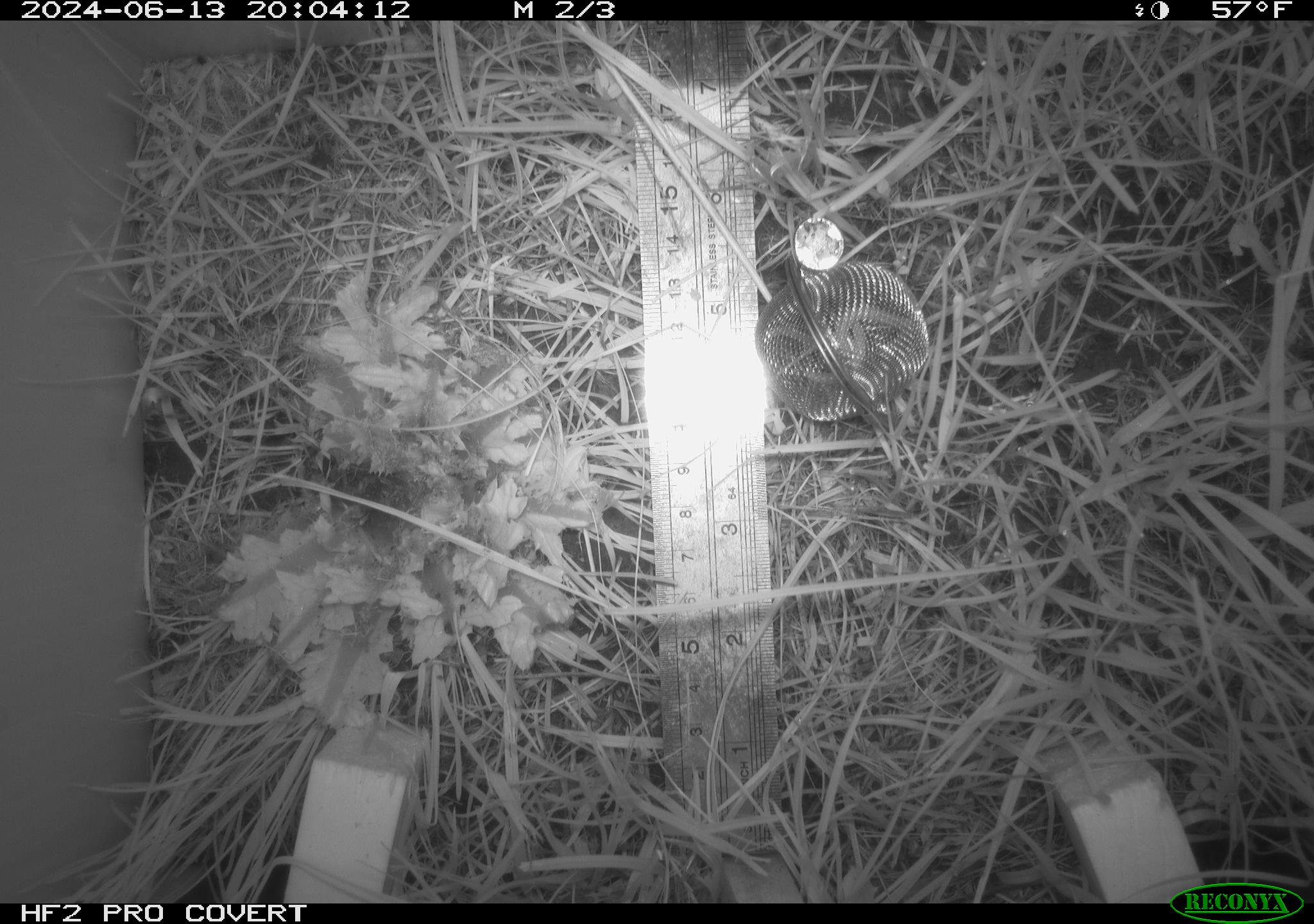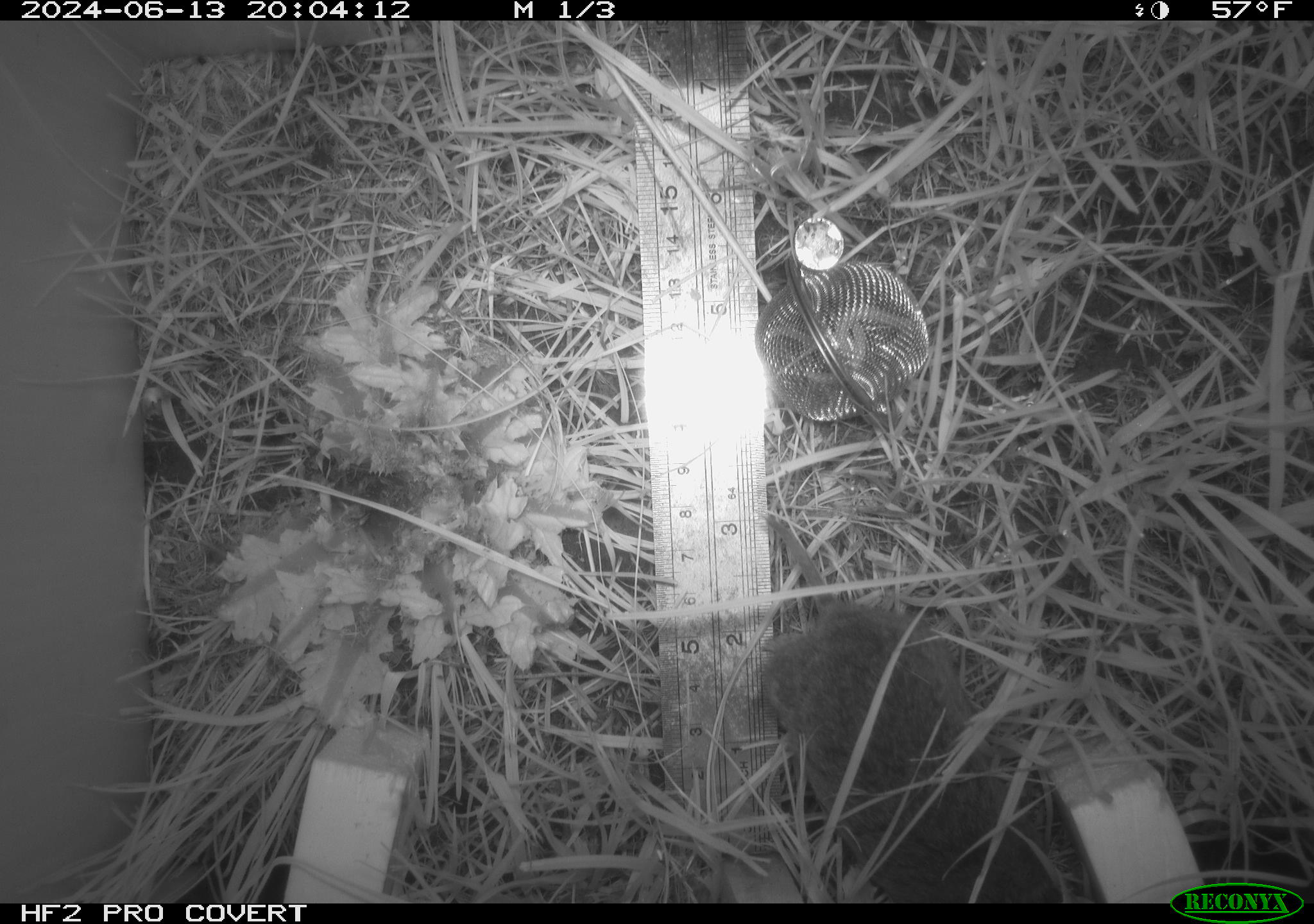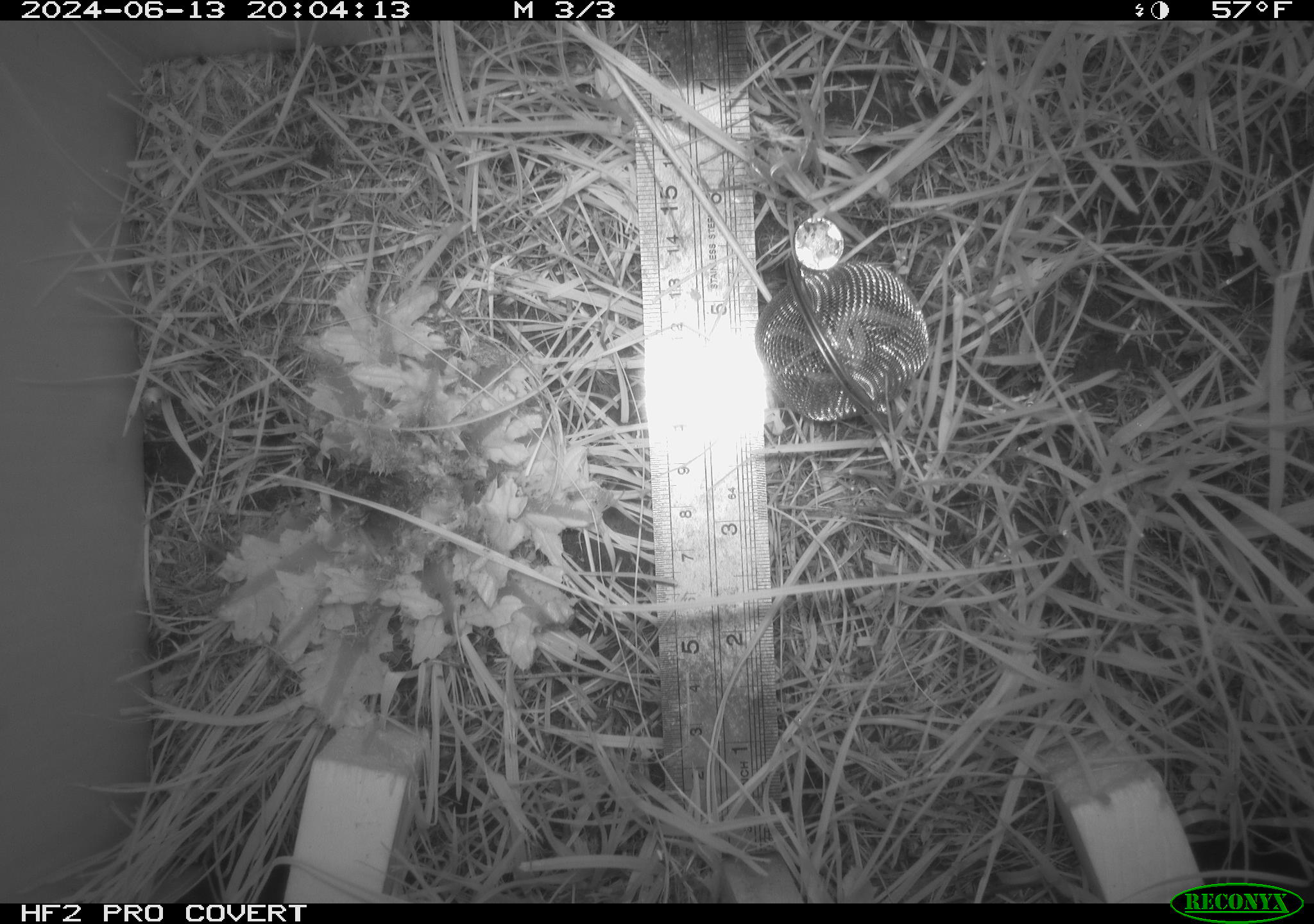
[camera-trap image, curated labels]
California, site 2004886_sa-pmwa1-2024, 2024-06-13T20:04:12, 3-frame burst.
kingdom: Animalia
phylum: Chordata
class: Mammalia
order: Rodentia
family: Cricetidae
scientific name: Arvicolinae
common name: voles, lemmings, and muskrats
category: arvicolinae subfamily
Arvicolinae subfamily (voles, lemmings, and muskrats) (Arvicolinae).